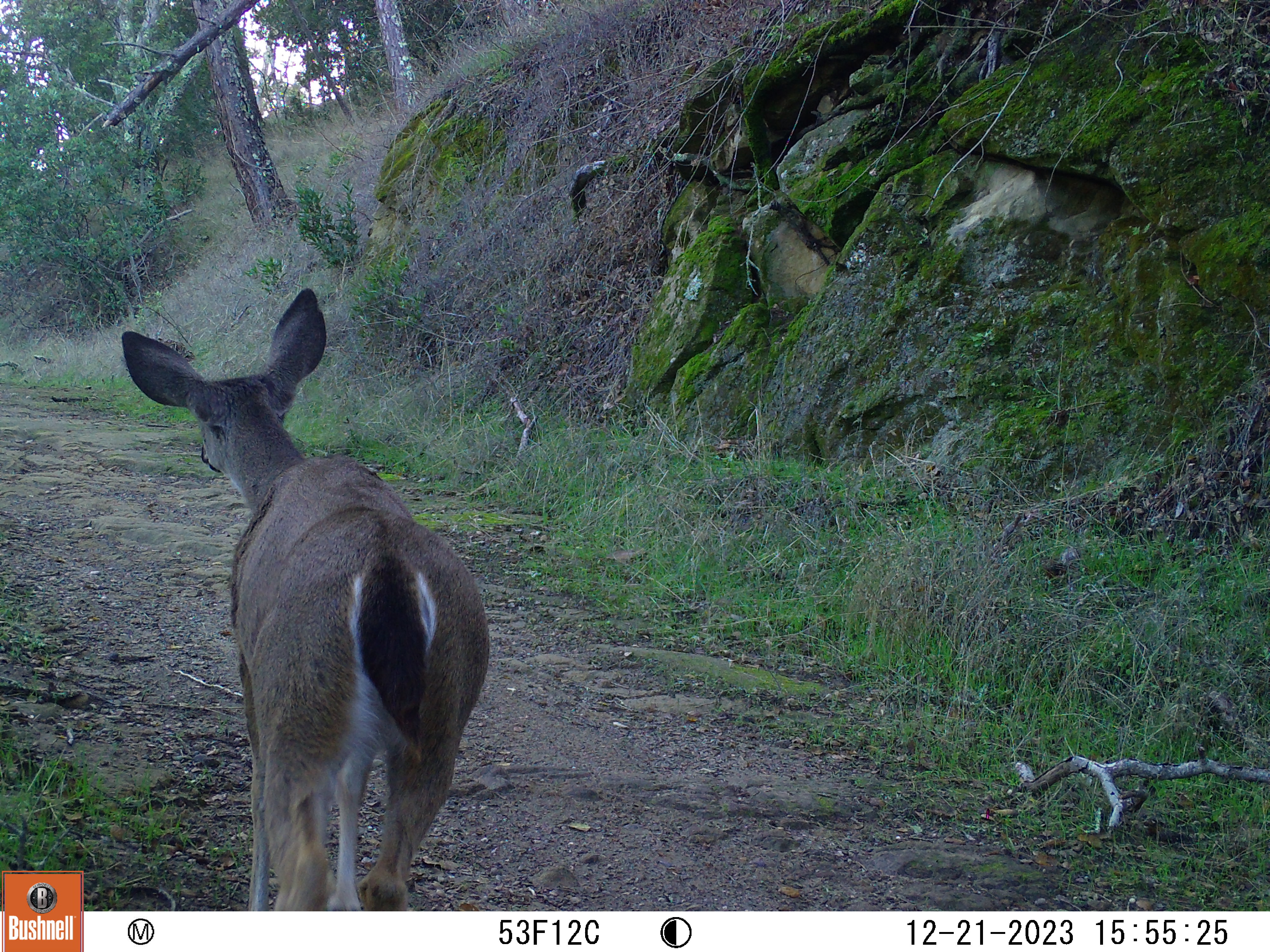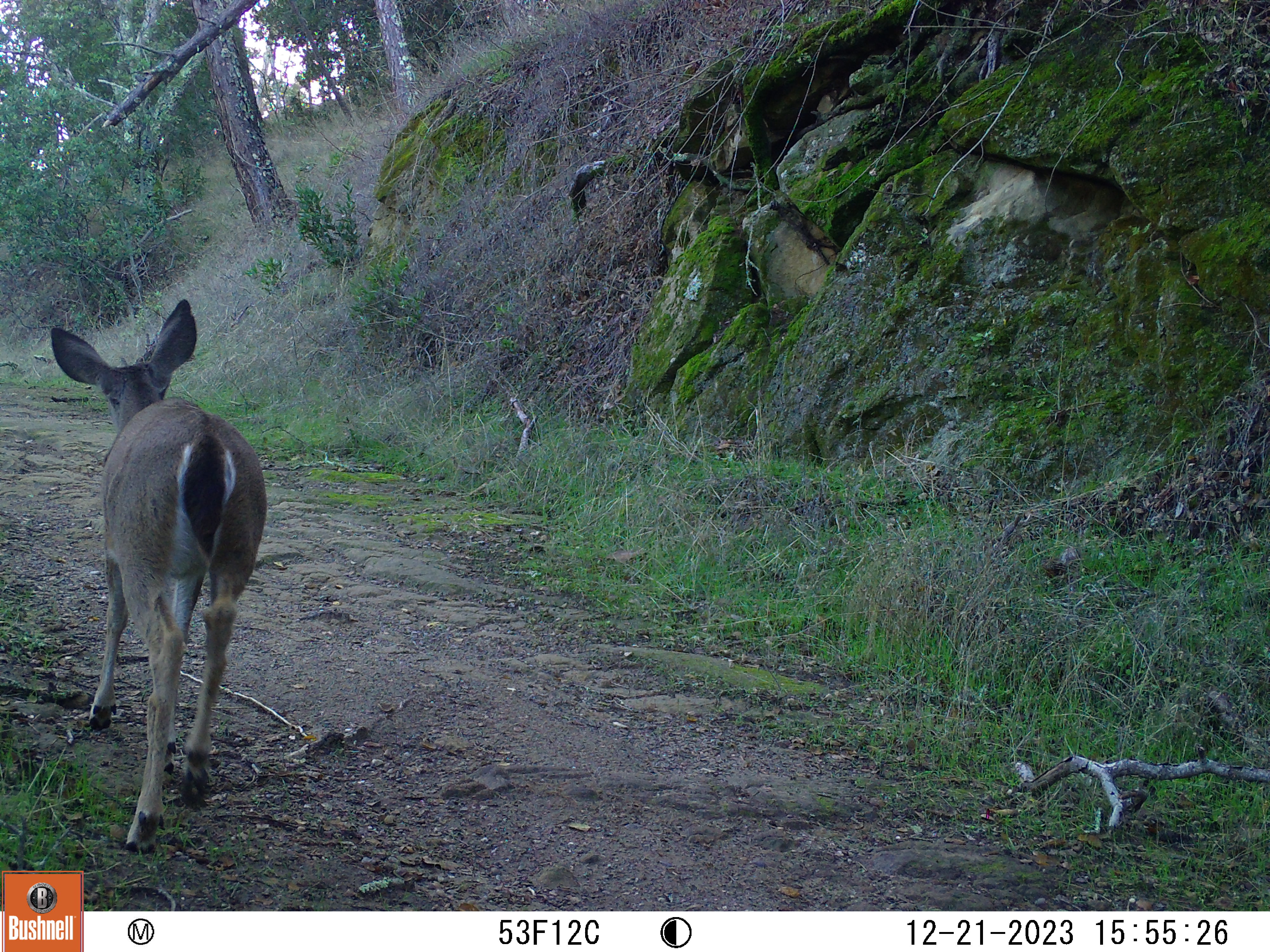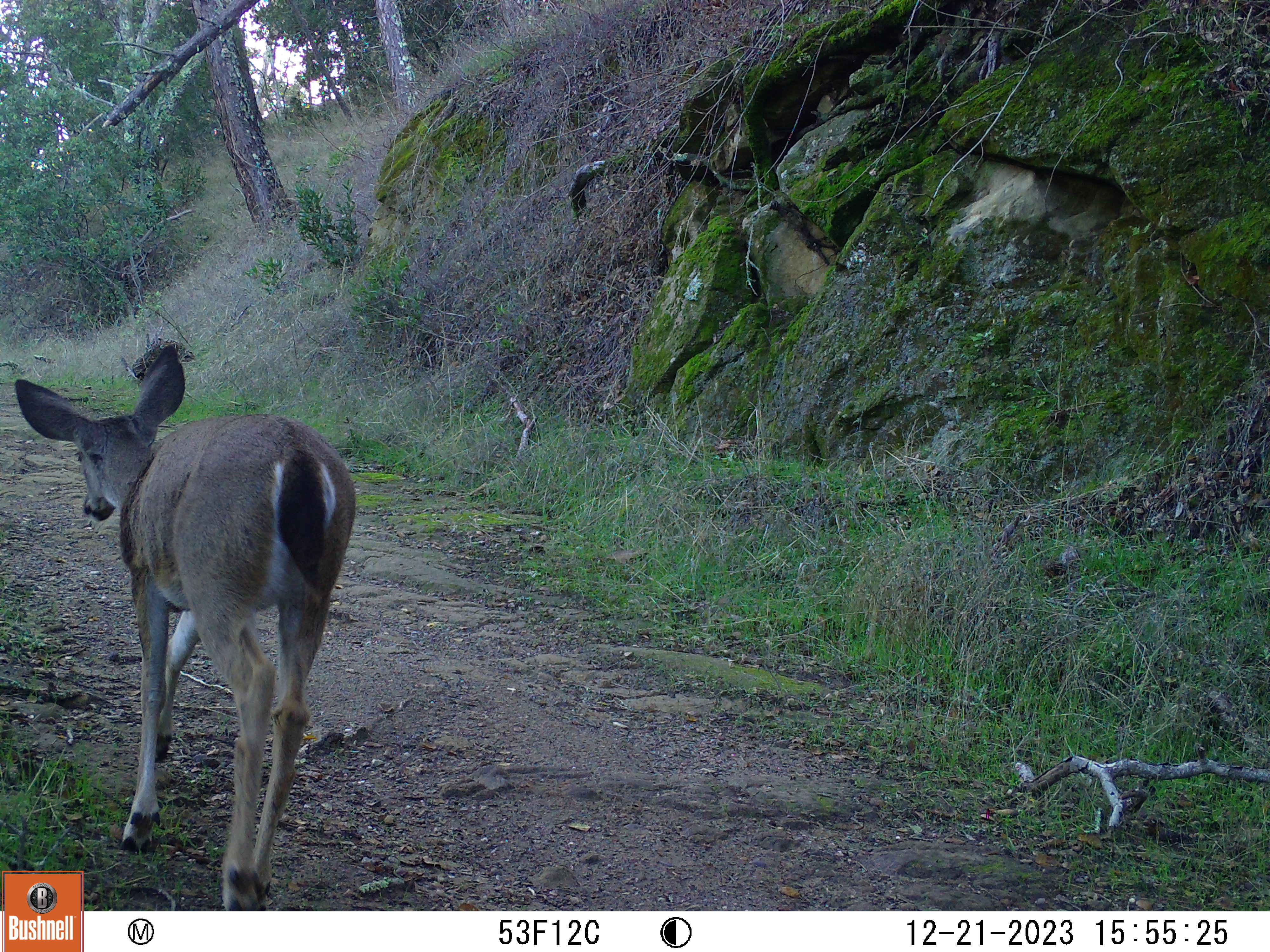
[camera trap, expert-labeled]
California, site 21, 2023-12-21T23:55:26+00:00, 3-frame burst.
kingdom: Animalia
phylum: Chordata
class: Mammalia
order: Artiodactyla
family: Cervidae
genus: Odocoileus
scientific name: Odocoileus hemionus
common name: mule deer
Mule deer (Odocoileus hemionus).